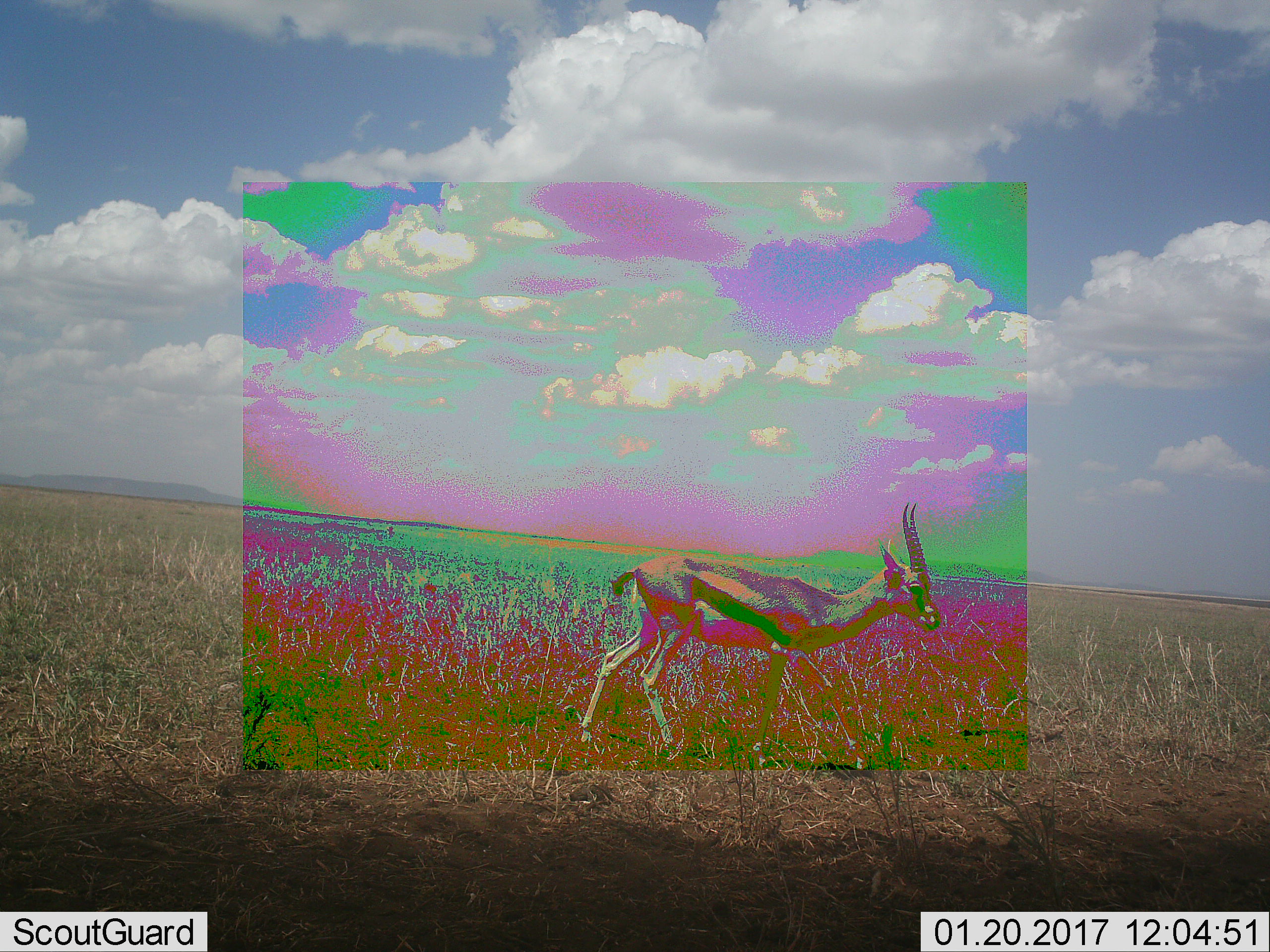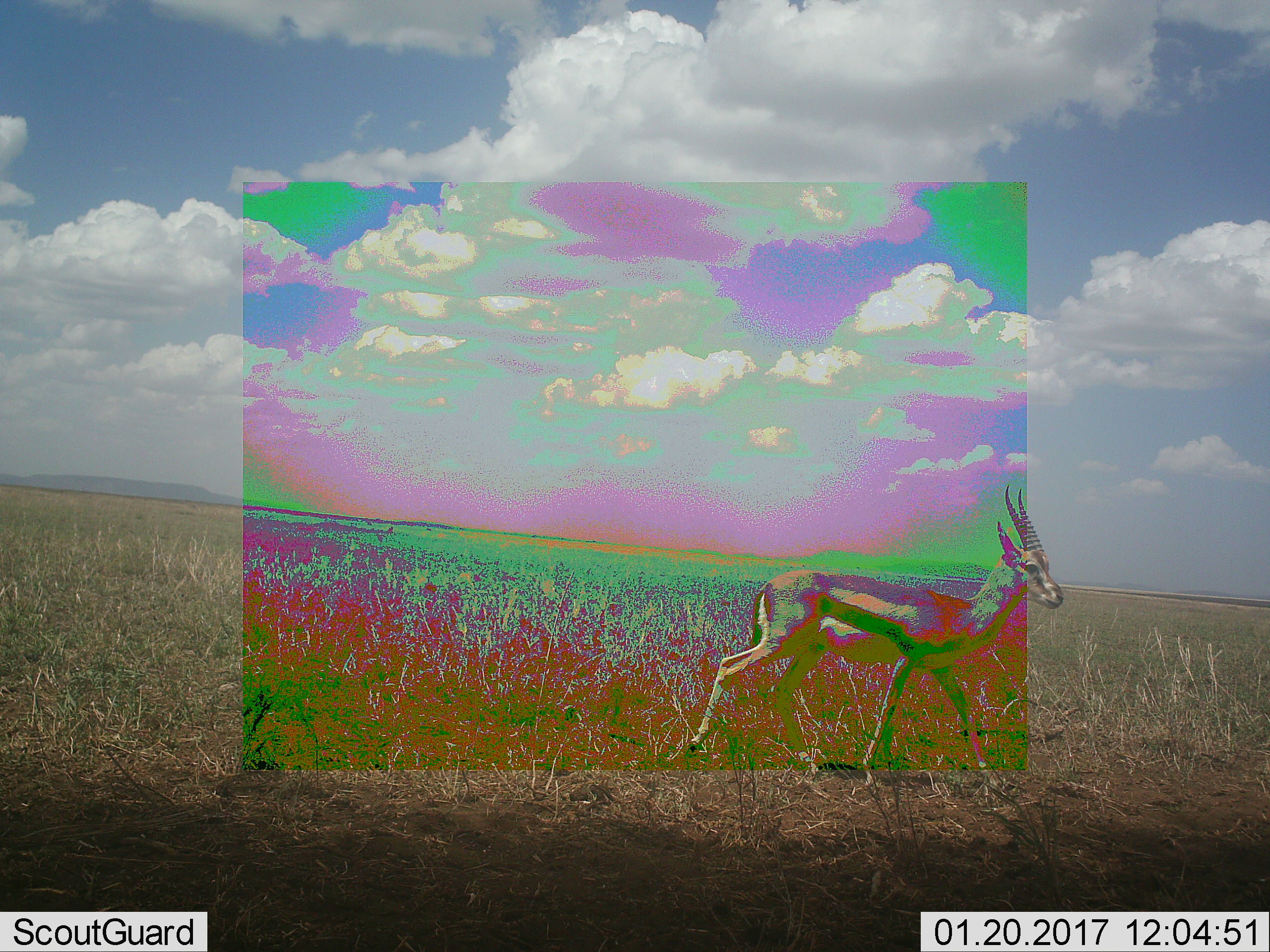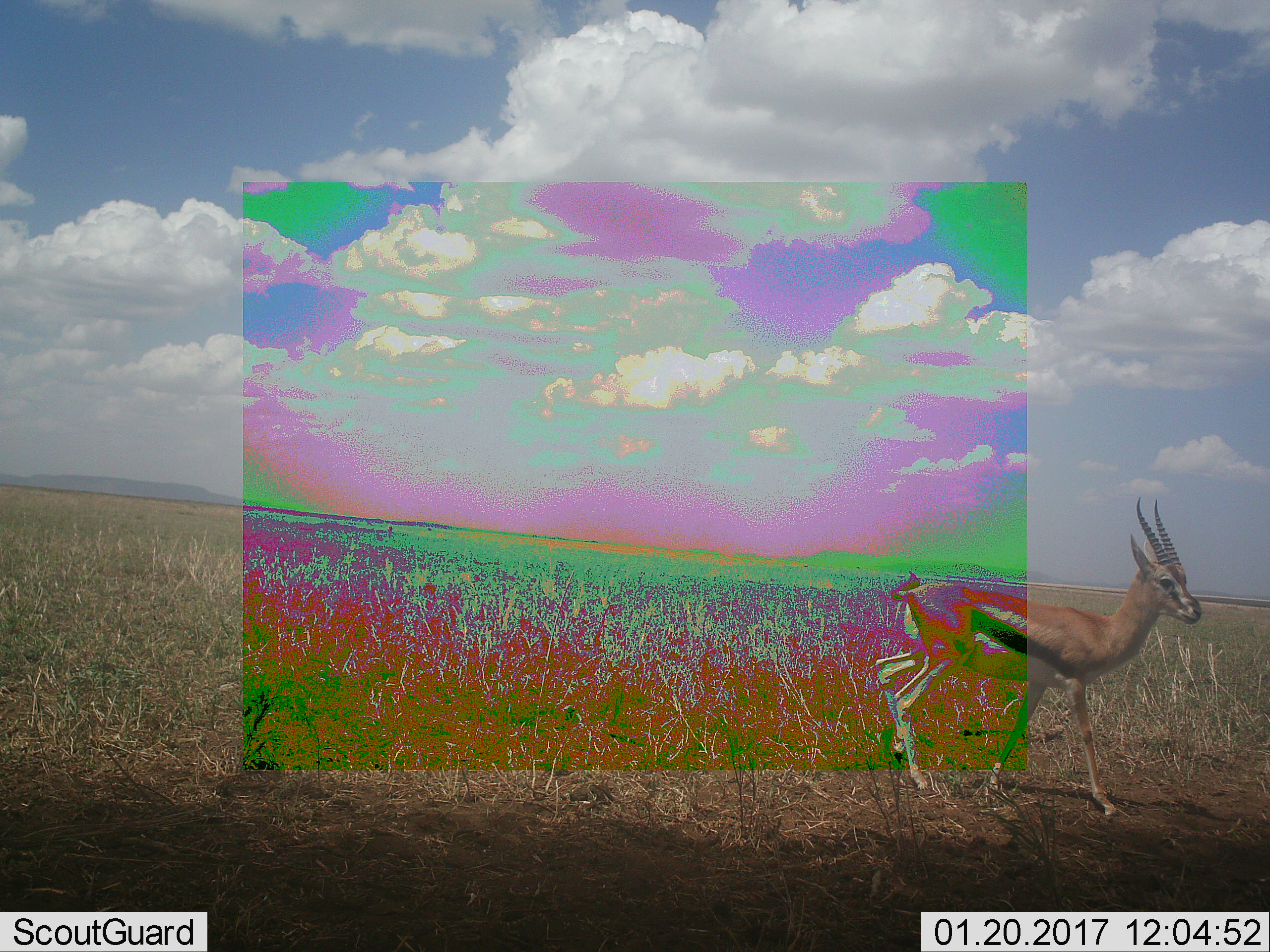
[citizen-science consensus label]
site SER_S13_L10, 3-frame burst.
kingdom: Animalia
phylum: Chordata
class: Mammalia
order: Artiodactyla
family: Bovidae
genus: Eudorcas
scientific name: Eudorcas thomsonii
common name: thomson's gazelle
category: gazellethomsons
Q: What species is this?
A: Gazellethomsons (thomson's gazelle) (Eudorcas thomsonii).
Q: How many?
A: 1.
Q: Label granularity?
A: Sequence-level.